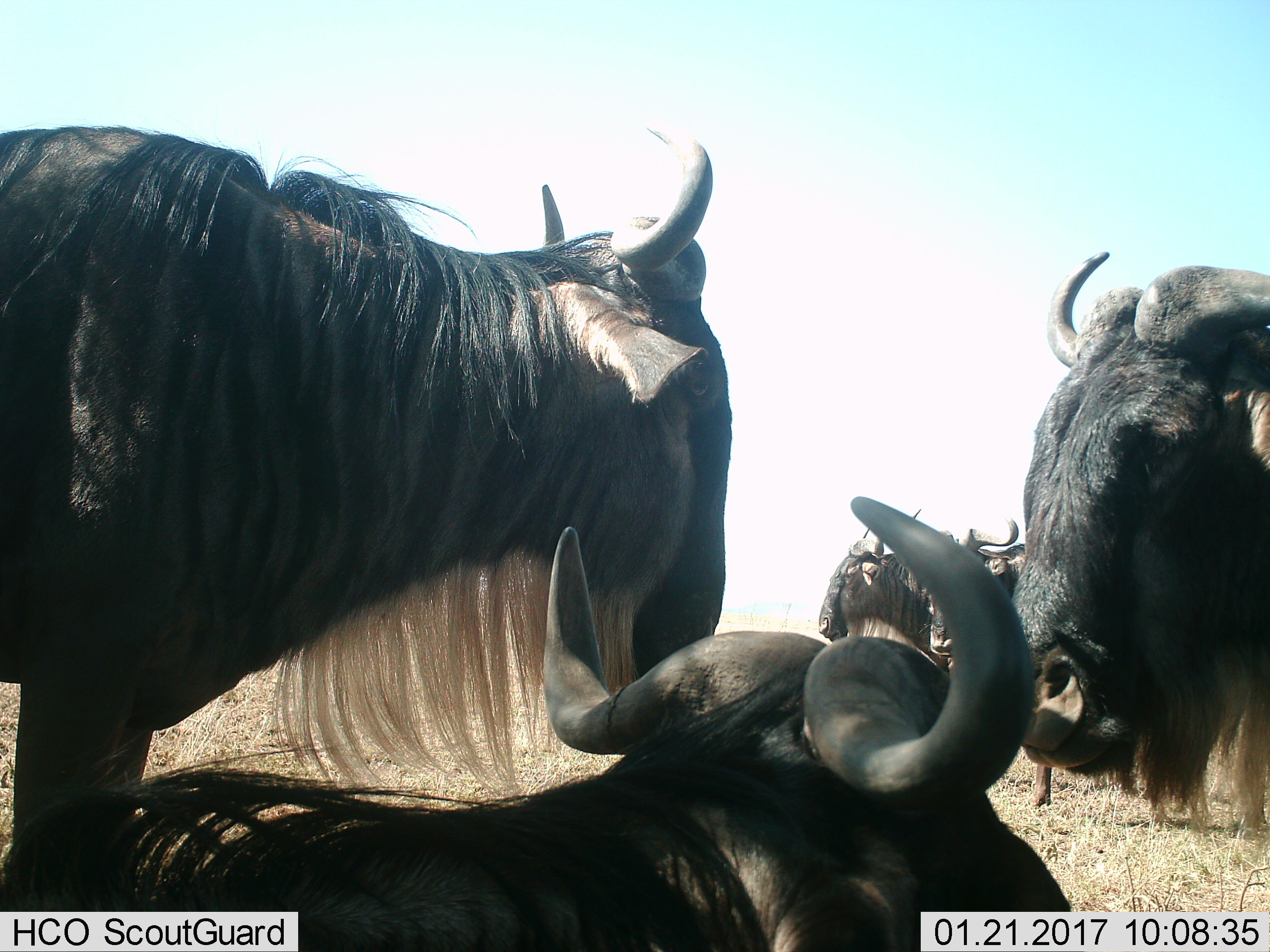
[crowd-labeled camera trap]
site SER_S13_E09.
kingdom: Animalia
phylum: Chordata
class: Mammalia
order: Artiodactyla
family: Bovidae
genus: Connochaetes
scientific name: Connochaetes taurinus taurinus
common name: blue wildebeest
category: wildebeestblue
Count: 5.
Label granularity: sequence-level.